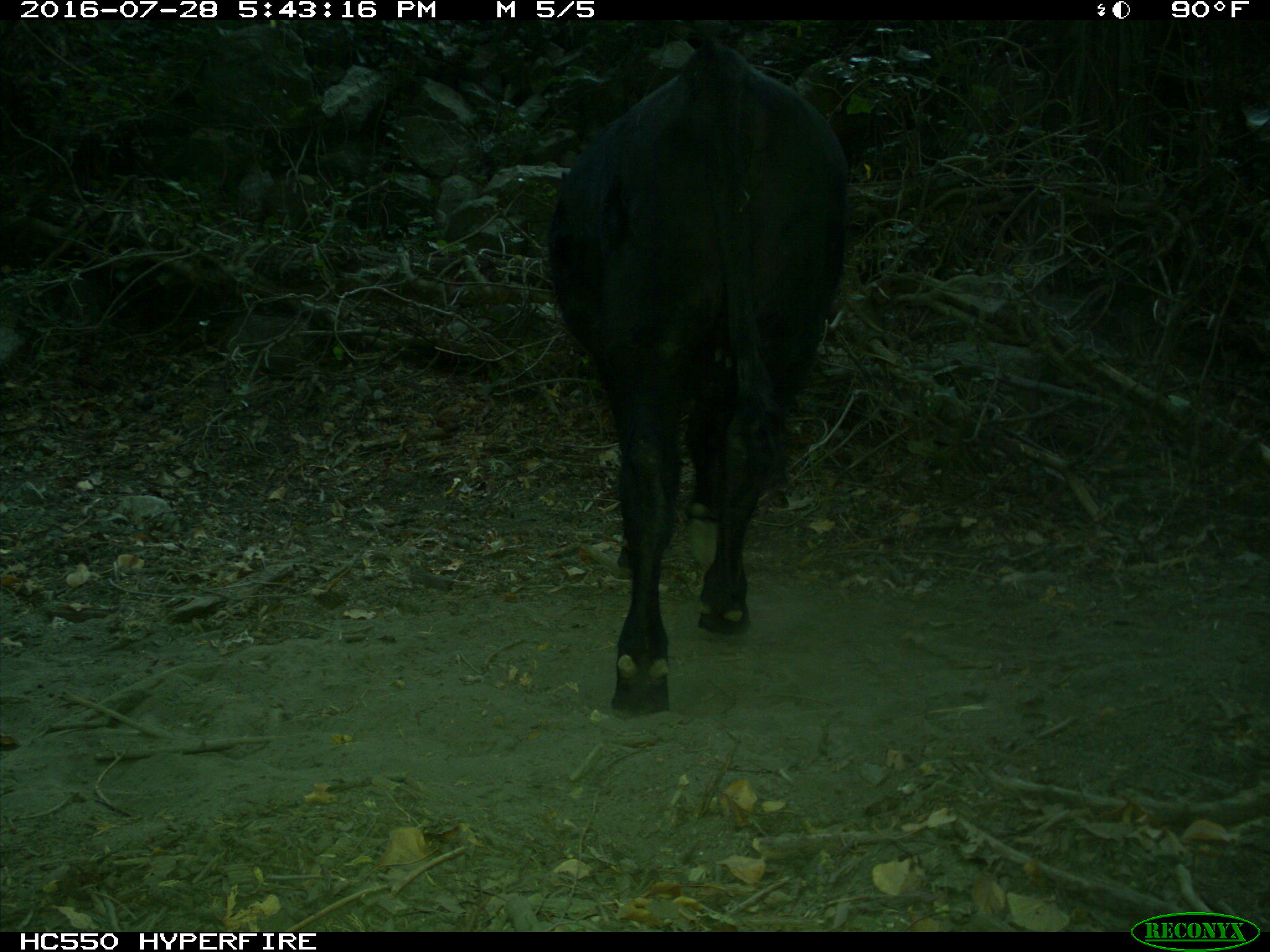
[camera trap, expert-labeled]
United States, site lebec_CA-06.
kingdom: Animalia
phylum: Chordata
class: Mammalia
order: Artiodactyla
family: Bovidae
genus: Bos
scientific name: Bos taurus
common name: domestic cow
Bos taurus (domestic cow).